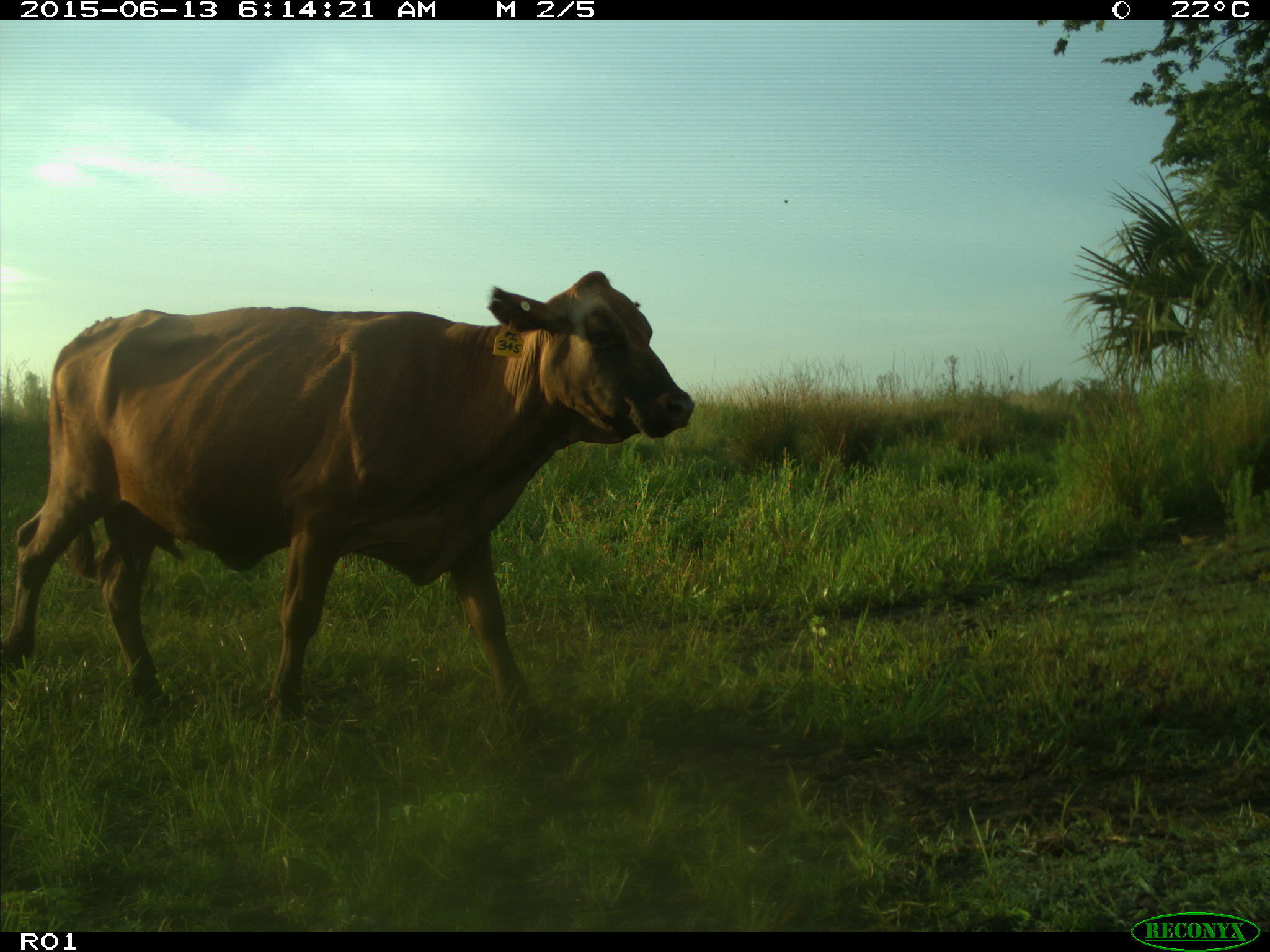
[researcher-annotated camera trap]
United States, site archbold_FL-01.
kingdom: Animalia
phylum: Chordata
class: Mammalia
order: Artiodactyla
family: Bovidae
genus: Bos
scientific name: Bos taurus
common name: domestic cow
Bos taurus (domestic cow).